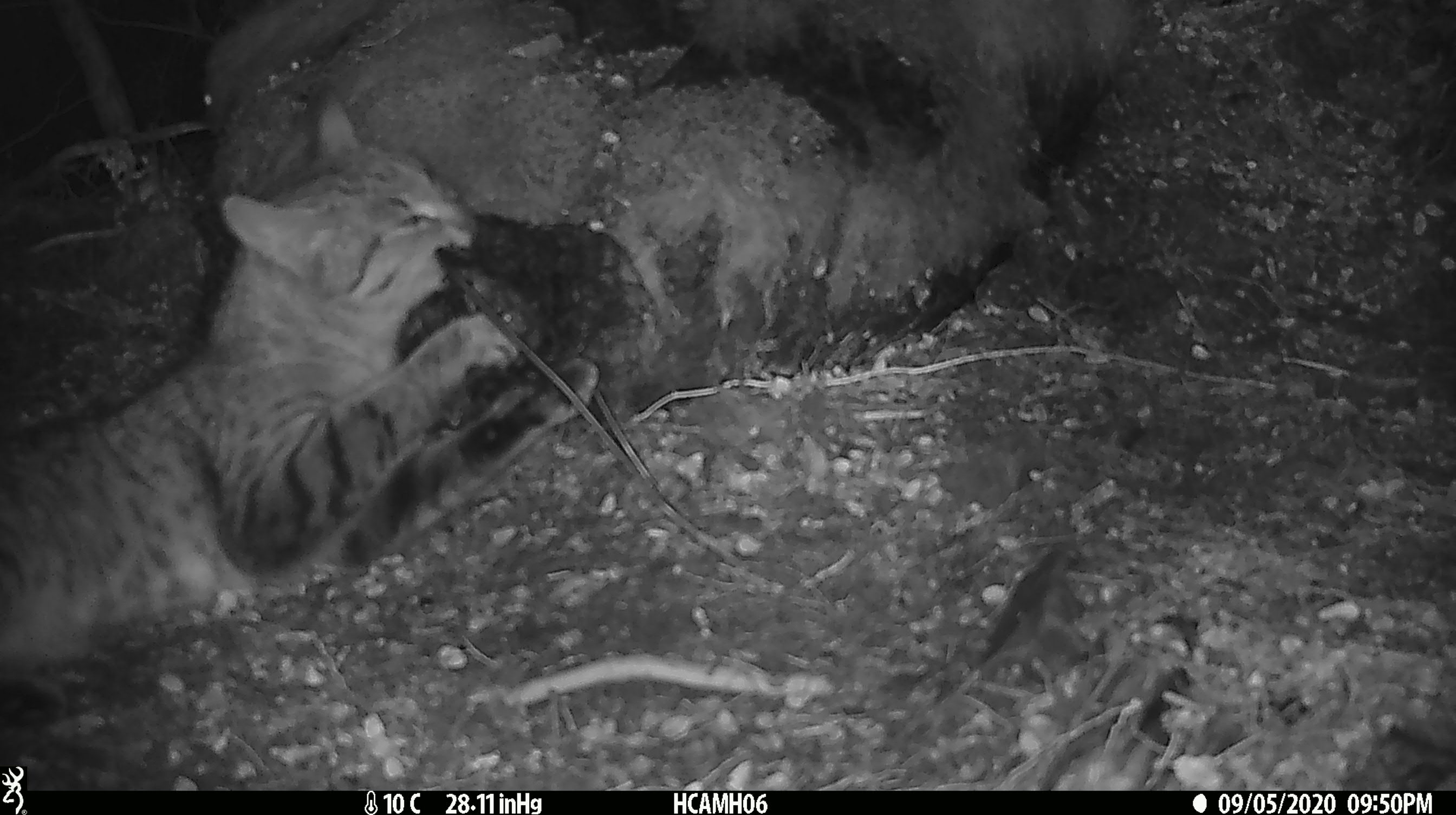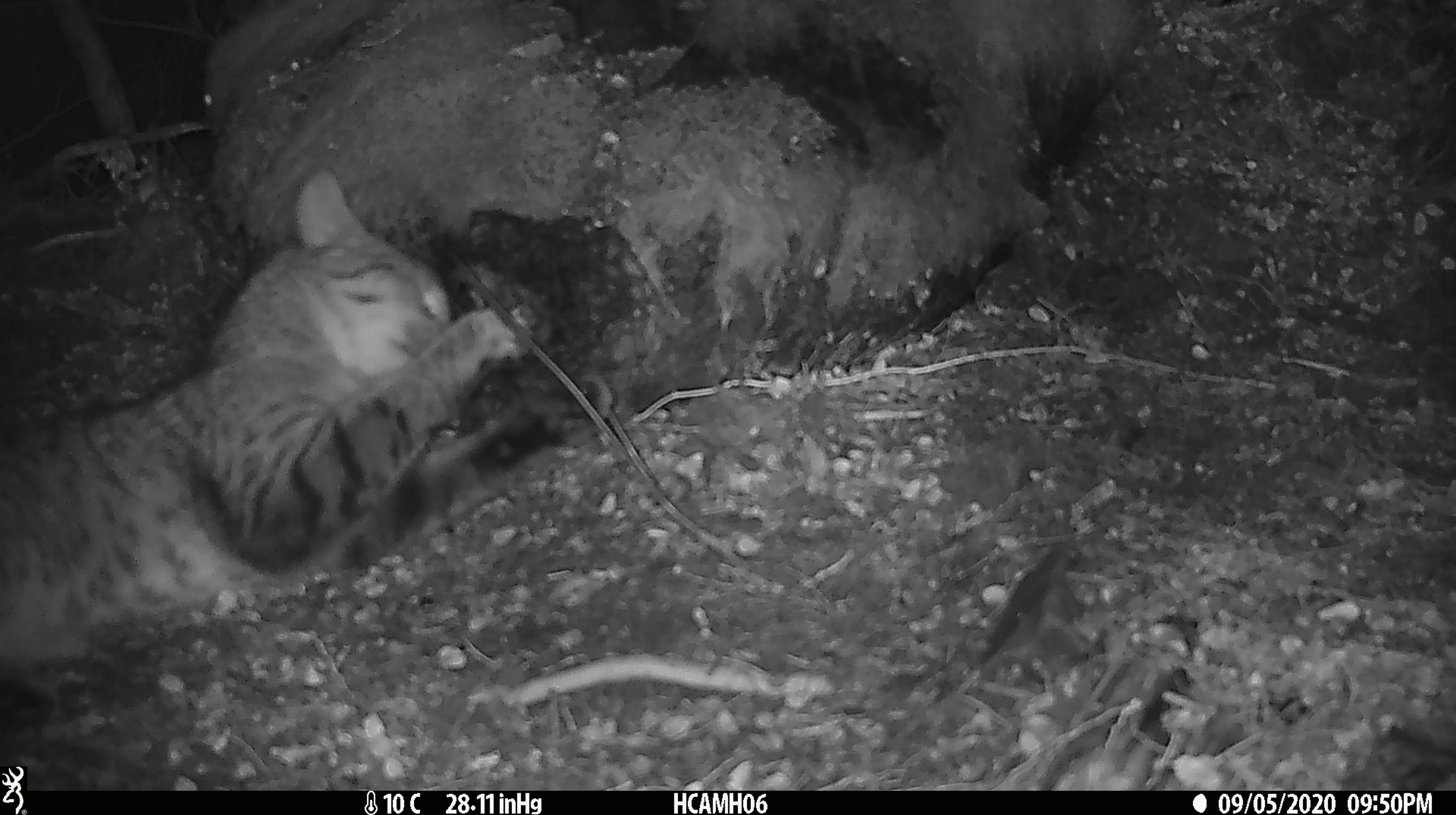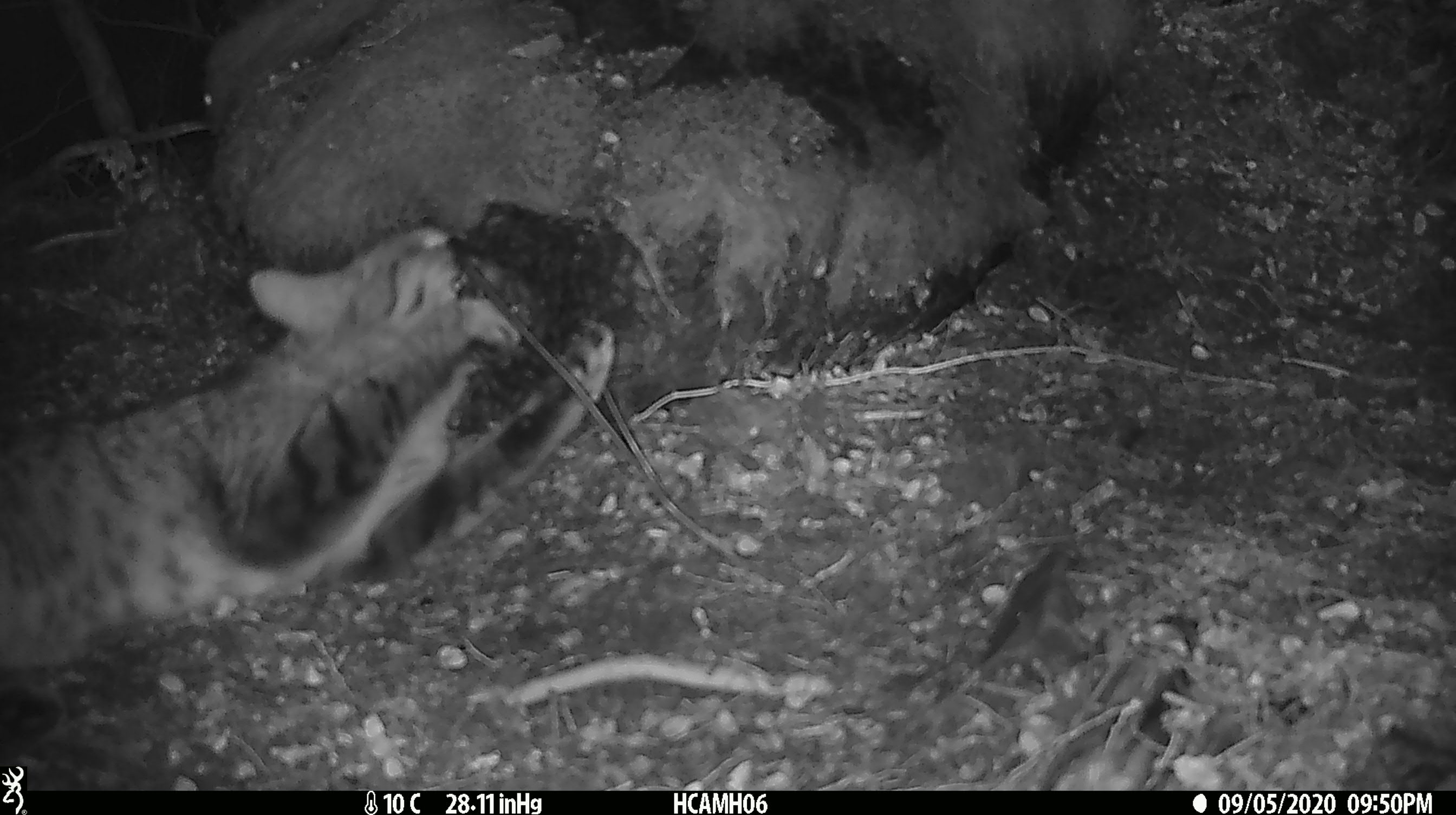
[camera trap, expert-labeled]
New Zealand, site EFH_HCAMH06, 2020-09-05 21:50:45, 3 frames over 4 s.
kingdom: Animalia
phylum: Chordata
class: Mammalia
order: Carnivora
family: Felidae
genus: Felis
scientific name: Felis catus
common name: domestic cat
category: cat